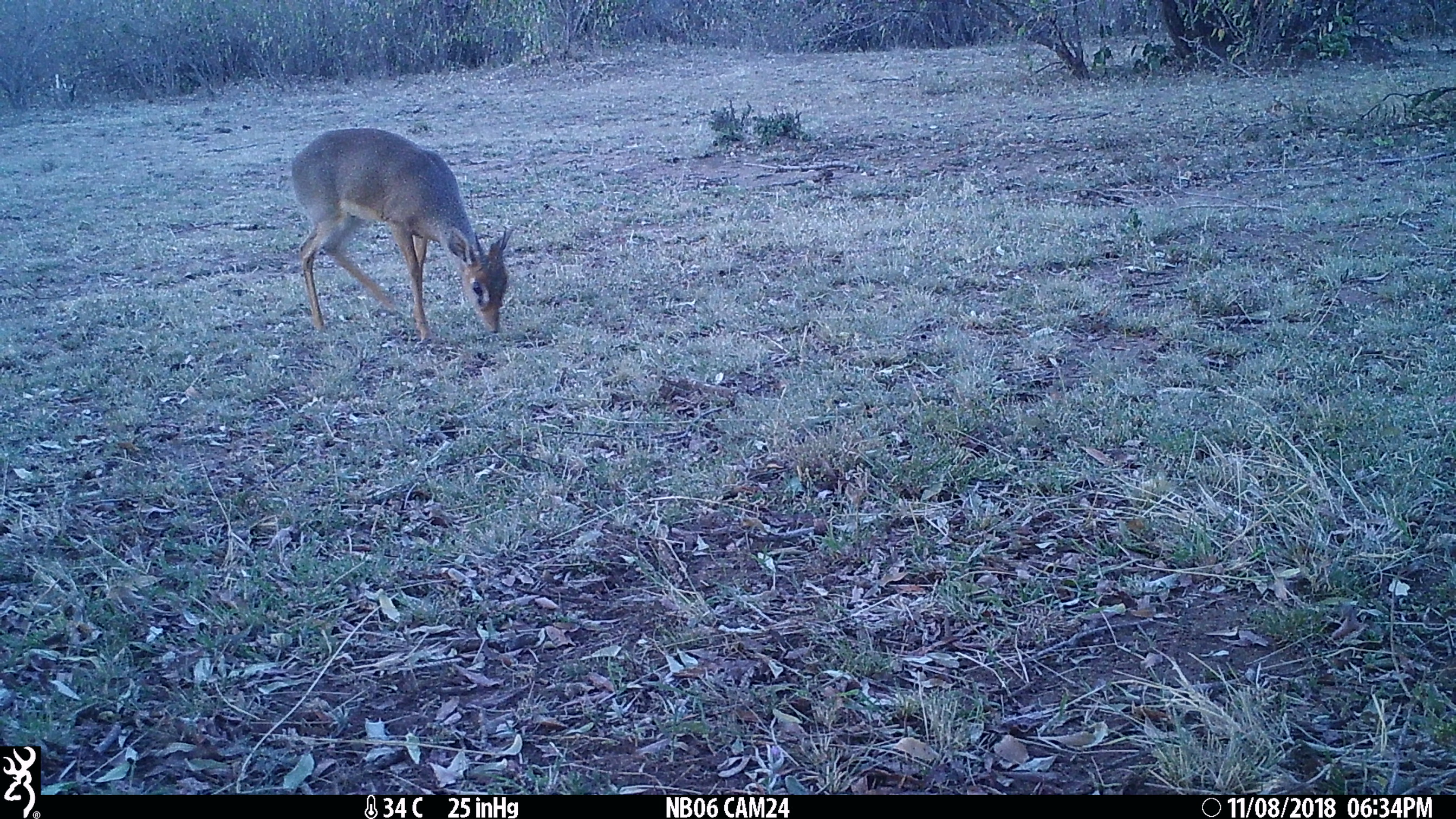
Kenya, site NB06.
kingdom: Animalia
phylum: Chordata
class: Mammalia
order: Artiodactyla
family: Bovidae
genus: Madoqua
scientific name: Madoqua kirkii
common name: kirk's dik-dik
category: dikdik